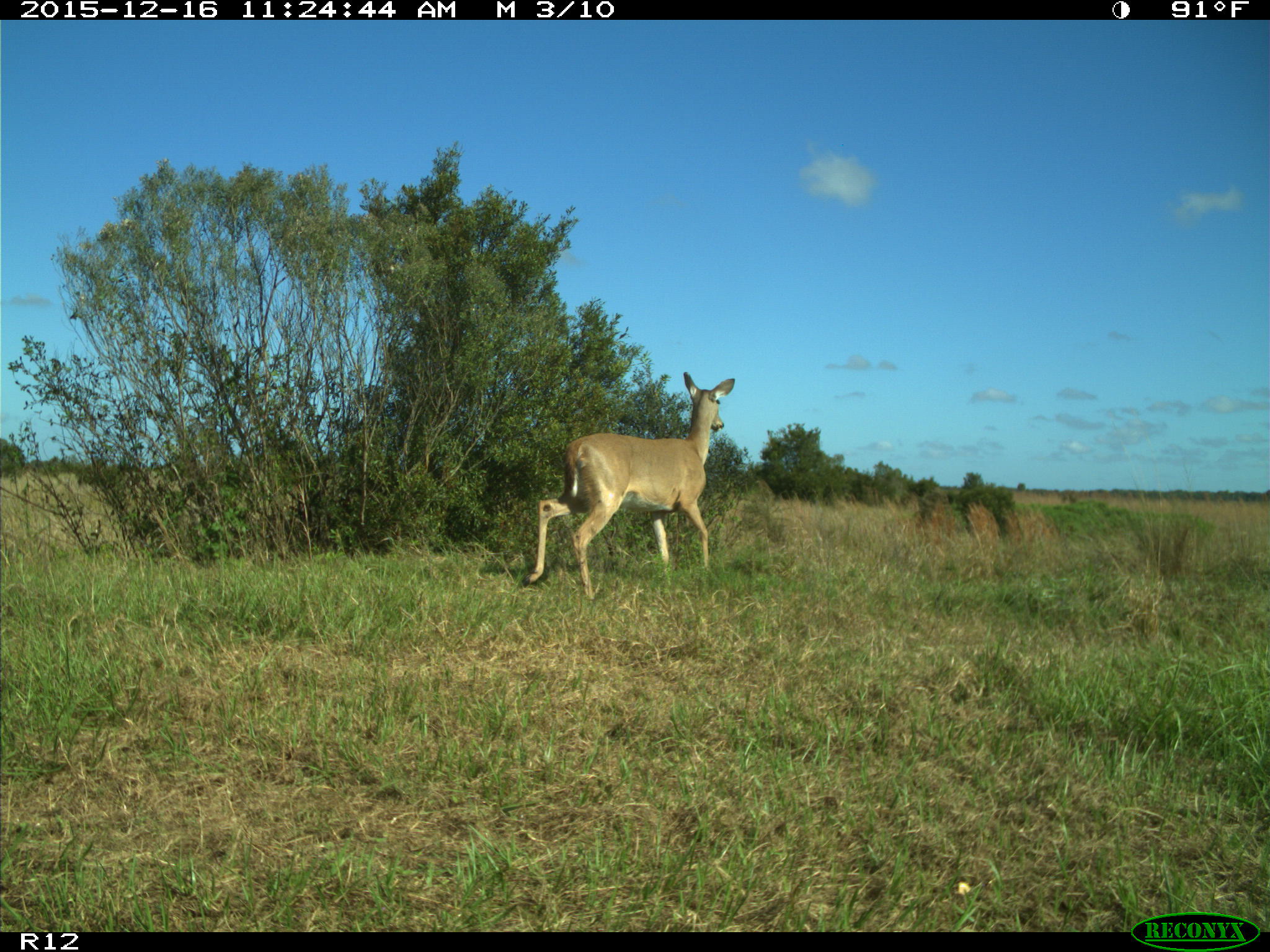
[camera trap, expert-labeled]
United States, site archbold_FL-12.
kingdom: Animalia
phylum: Chordata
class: Mammalia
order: Artiodactyla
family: Cervidae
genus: Odocoileus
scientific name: Odocoileus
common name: deer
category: unidentified deer